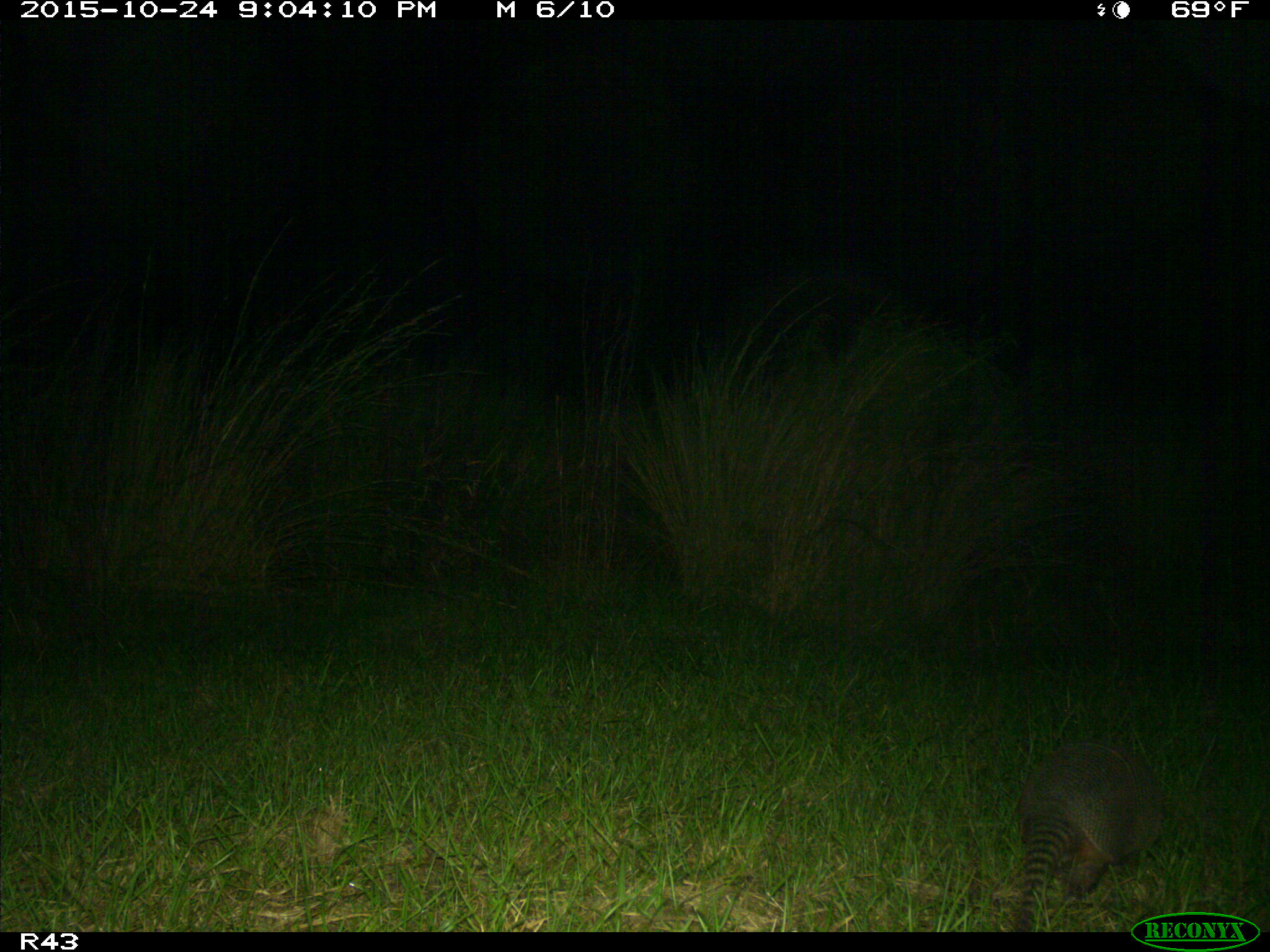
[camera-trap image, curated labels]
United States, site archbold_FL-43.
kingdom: Animalia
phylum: Chordata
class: Mammalia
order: Cingulata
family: Dasypodidae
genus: Dasypus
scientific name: Dasypus novemcinctus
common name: nine-banded armadillo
Dasypus novemcinctus (nine-banded armadillo).